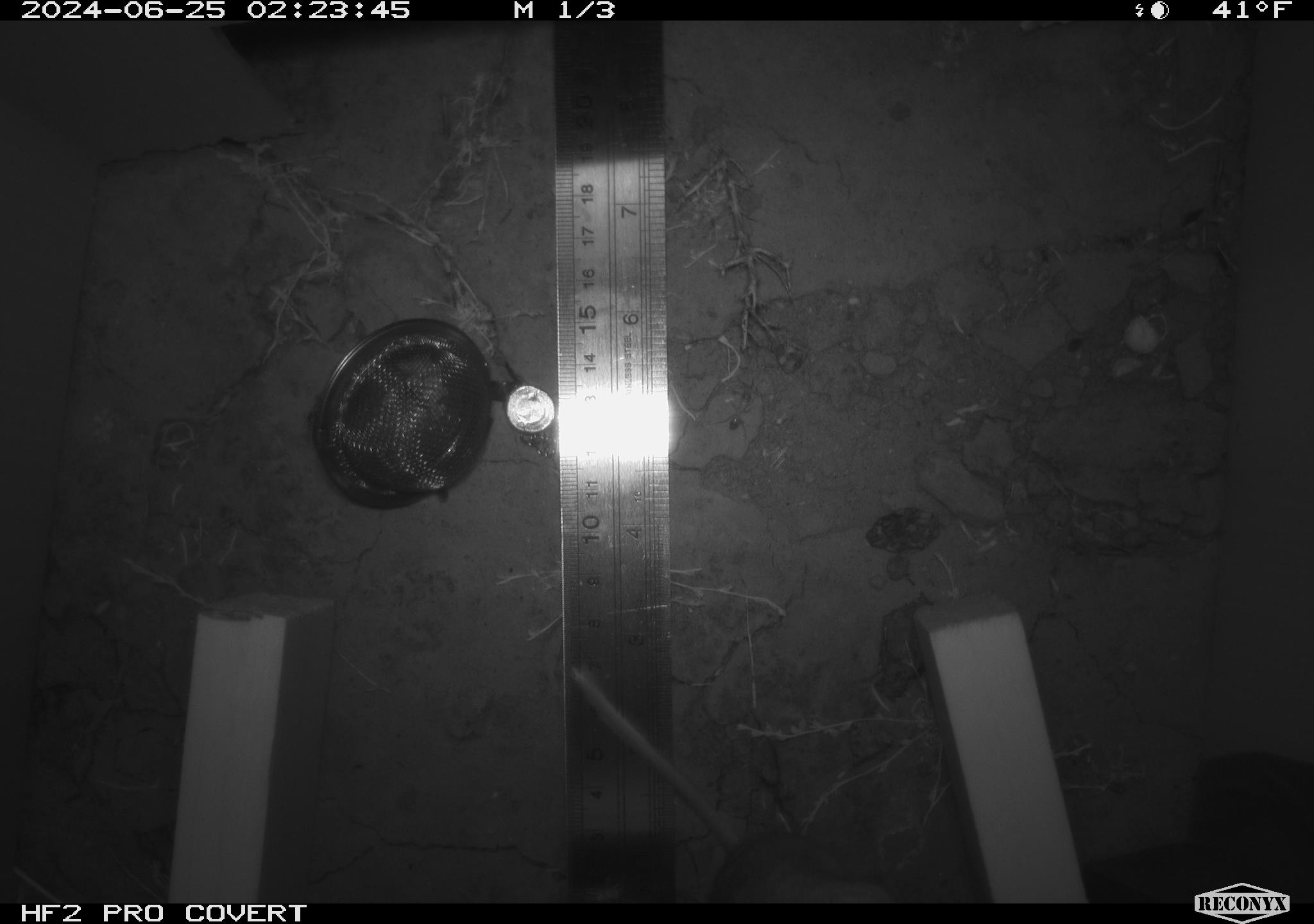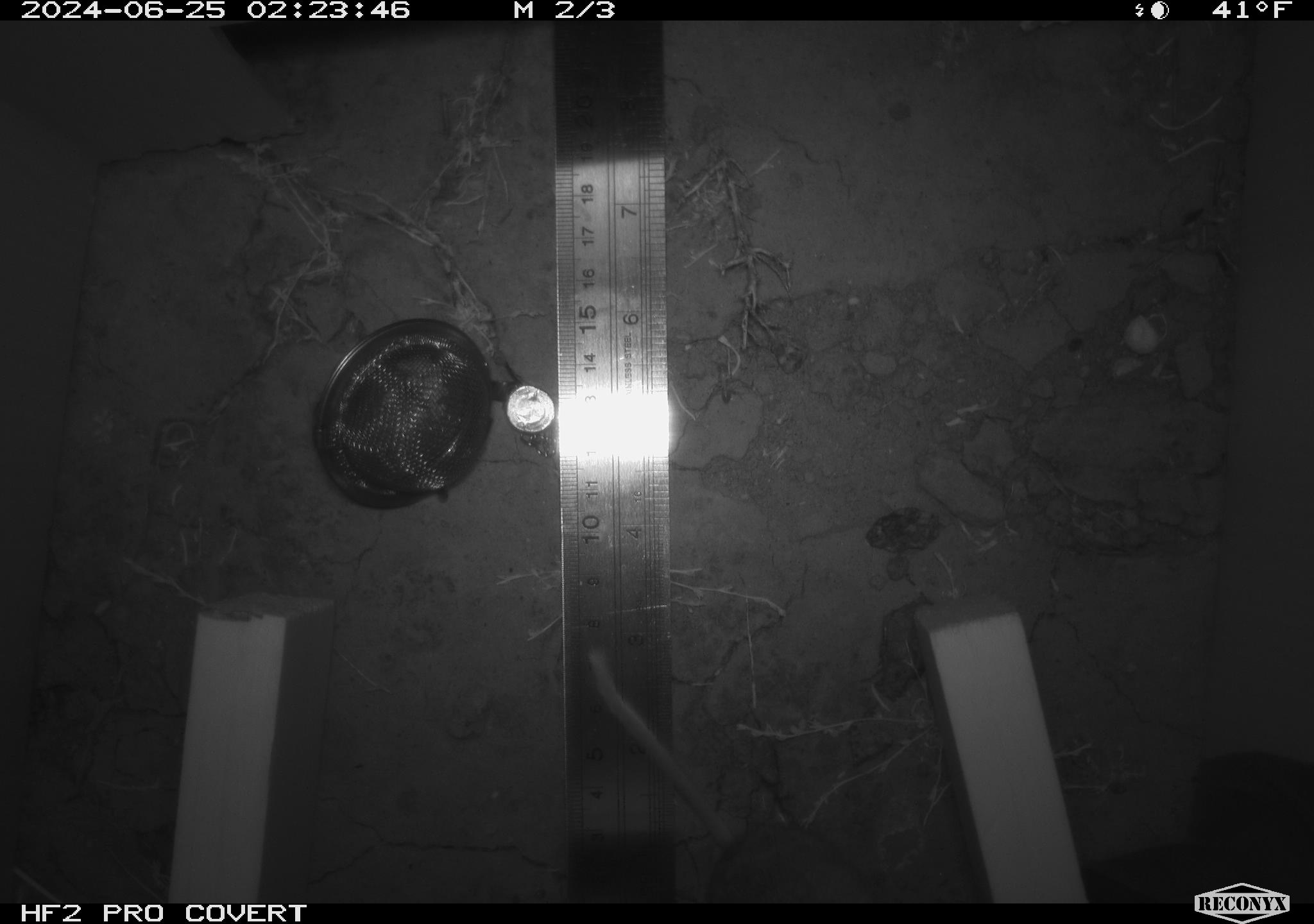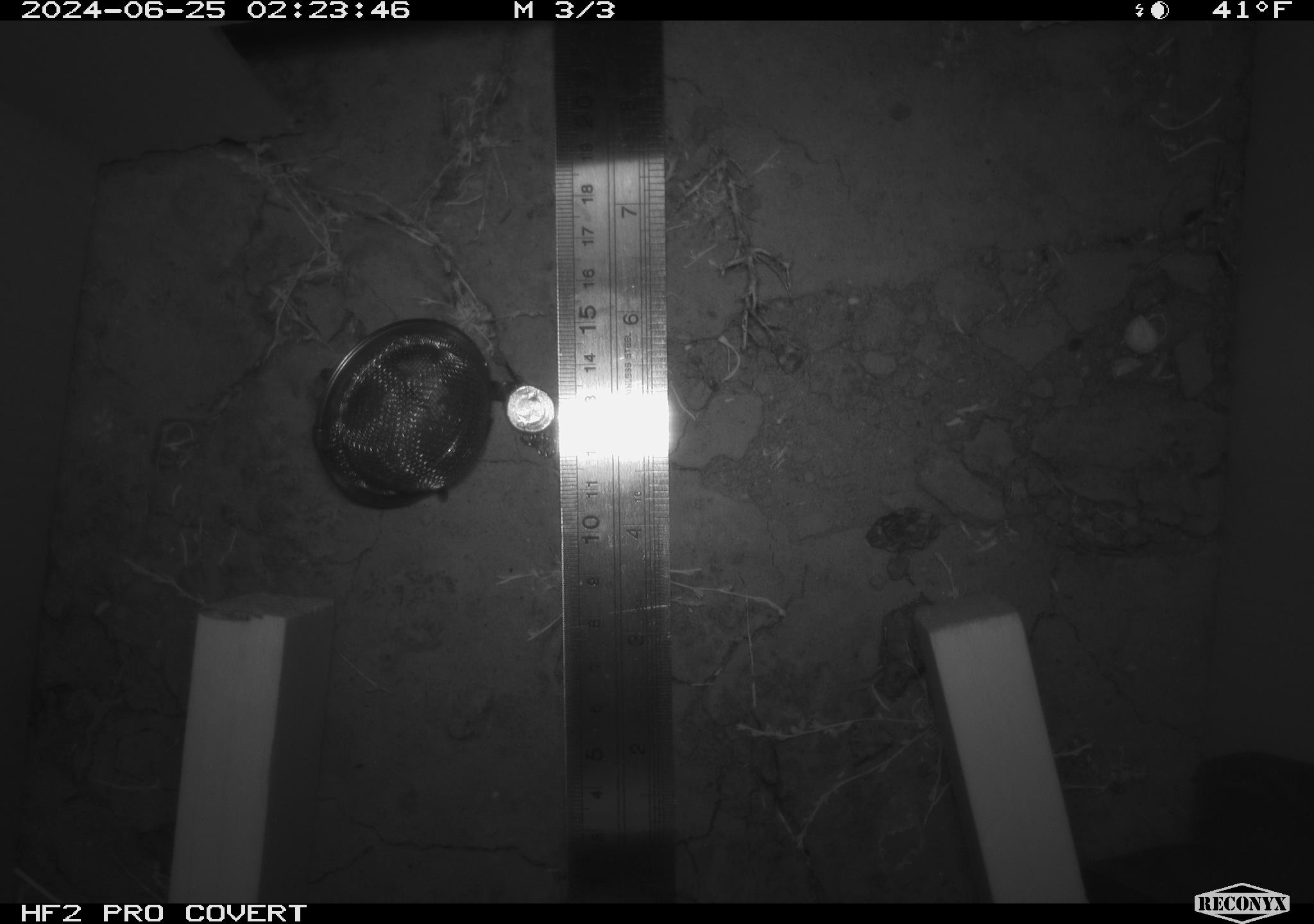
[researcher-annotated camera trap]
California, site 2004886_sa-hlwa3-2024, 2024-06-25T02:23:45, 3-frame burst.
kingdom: Animalia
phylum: Chordata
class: Mammalia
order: Rodentia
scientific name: Rodentia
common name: mouse species